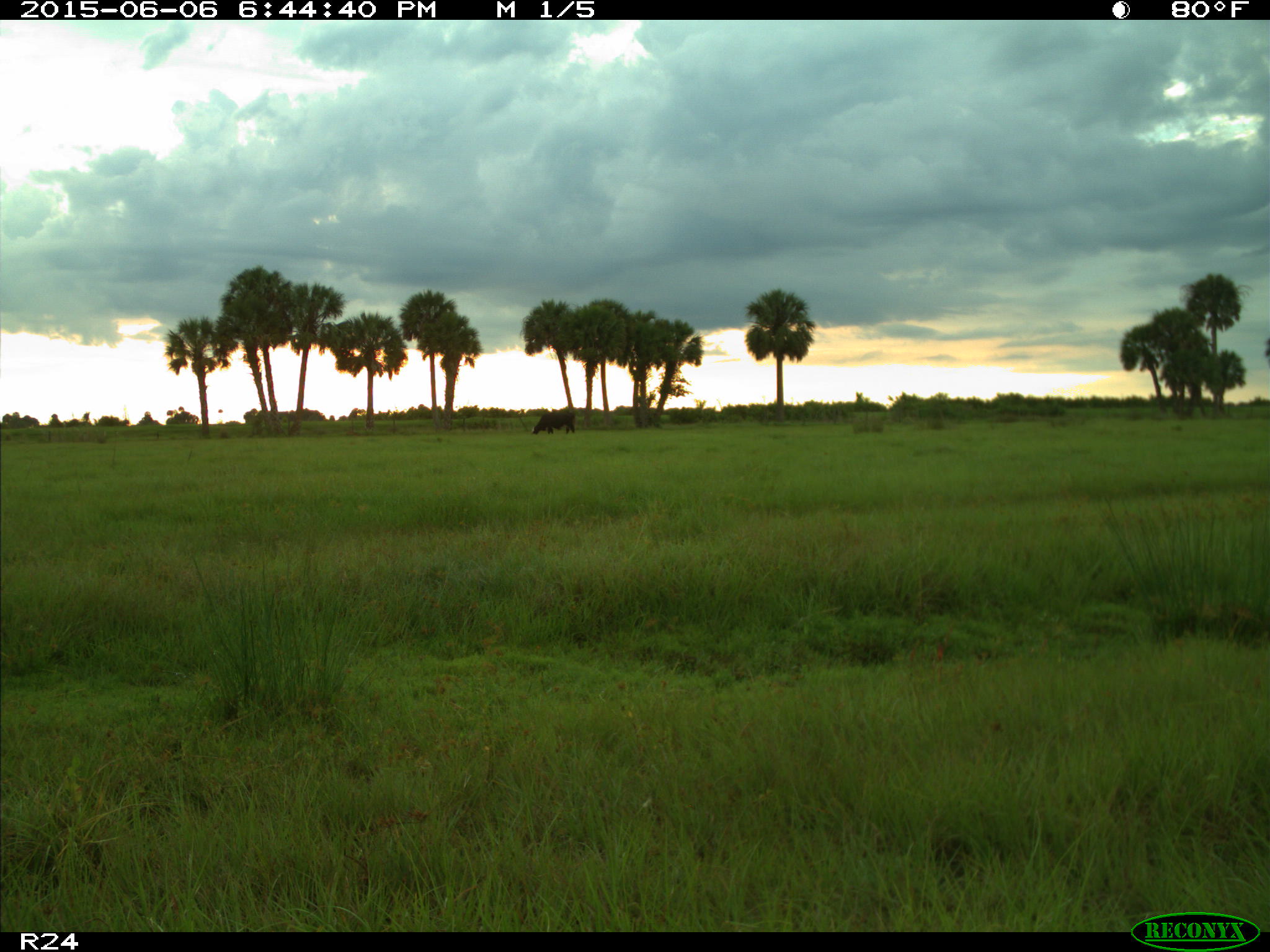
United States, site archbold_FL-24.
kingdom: Animalia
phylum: Chordata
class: Mammalia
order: Artiodactyla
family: Bovidae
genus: Bos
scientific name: Bos taurus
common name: domestic cow